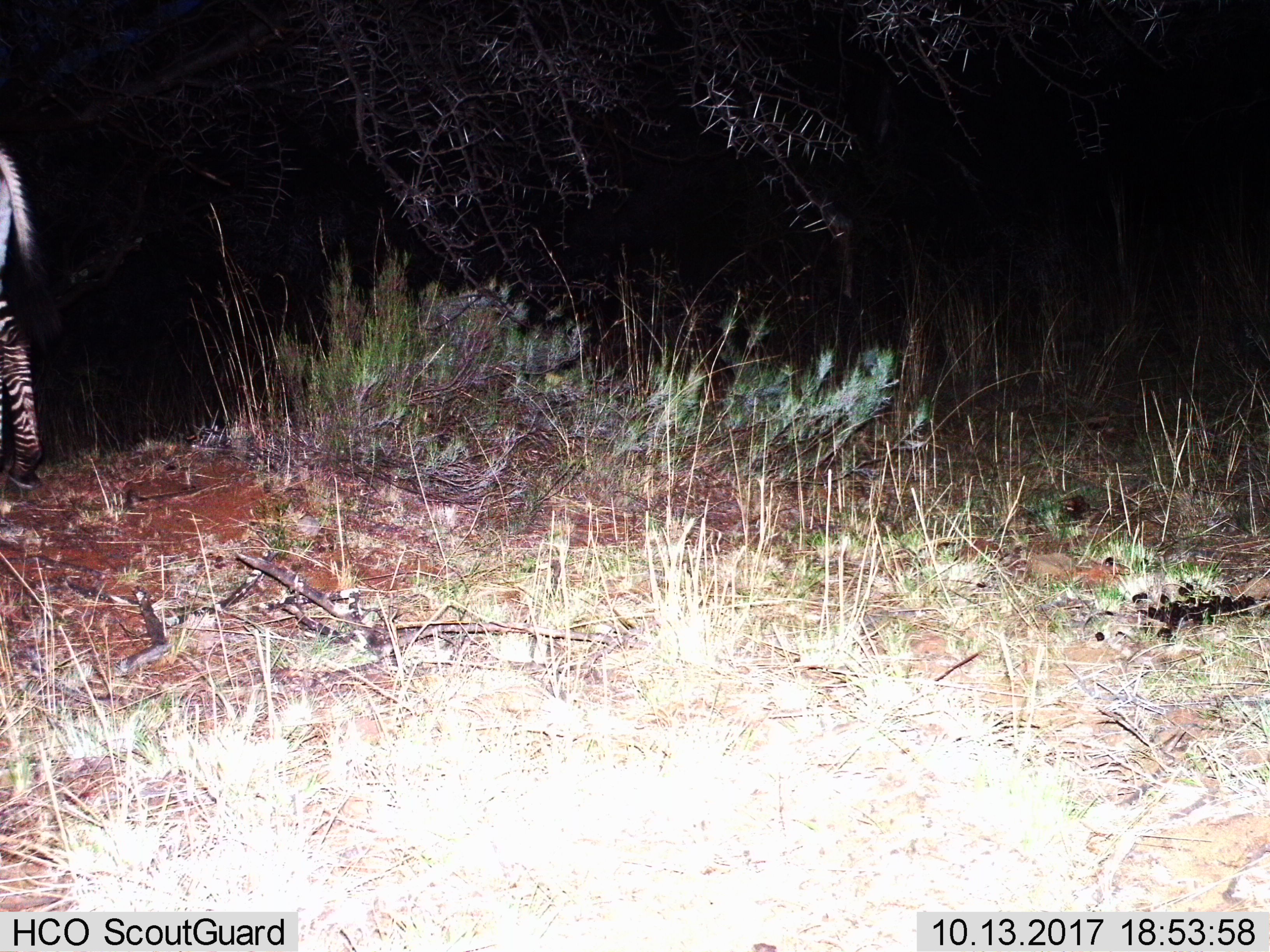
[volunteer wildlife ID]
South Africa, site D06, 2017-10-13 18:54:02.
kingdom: Animalia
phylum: Chordata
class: Mammalia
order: Perissodactyla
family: Equidae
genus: Equus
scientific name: Equus zebra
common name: mountain zebra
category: zebramountain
Zebramountain (mountain zebra) (Equus zebra), count 1. Behavior (volunteer vote fractions): standing 44%, resting 0%, moving 56%, interacting 0%. Young present (vote fraction): 0%. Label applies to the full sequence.